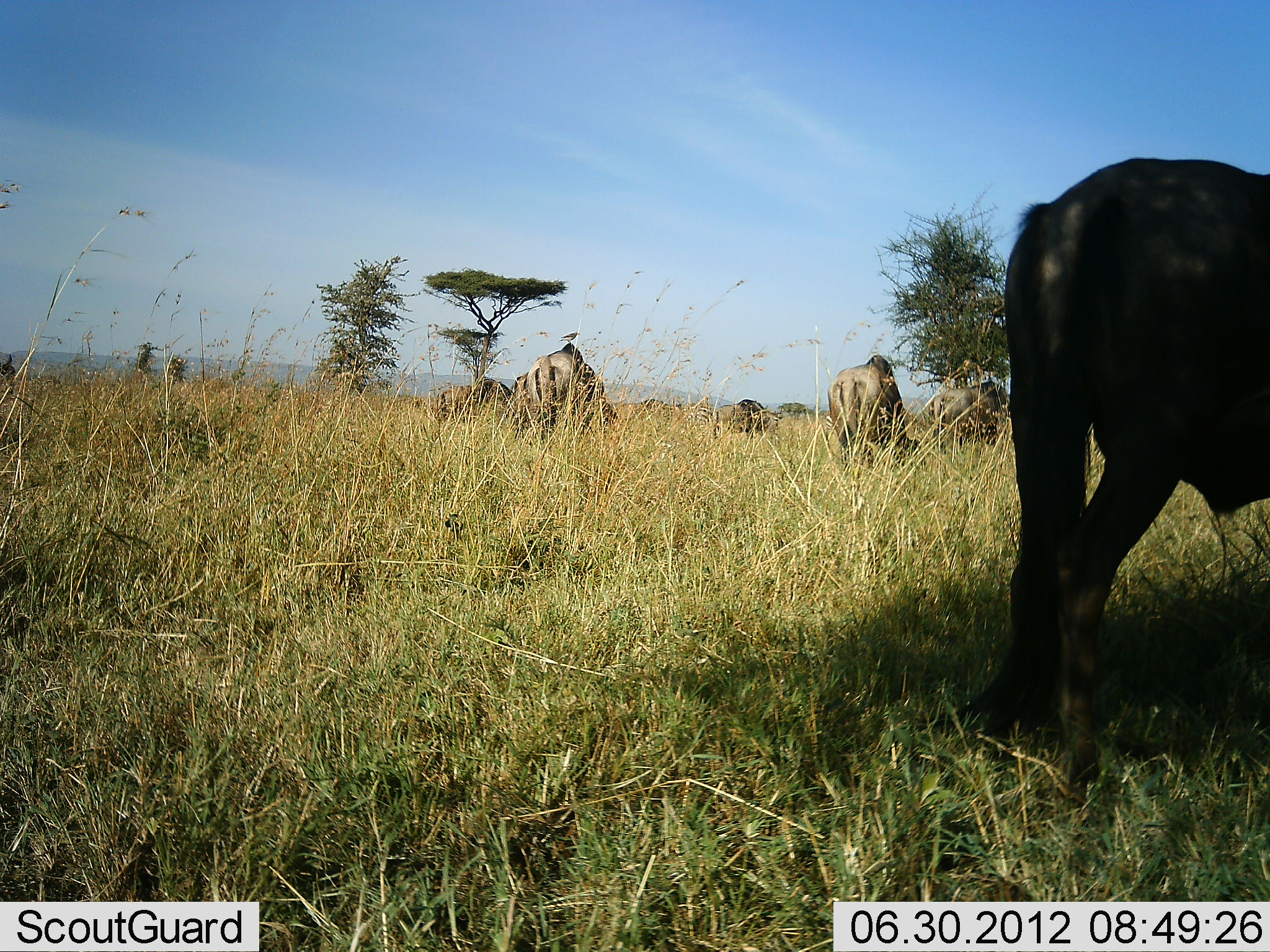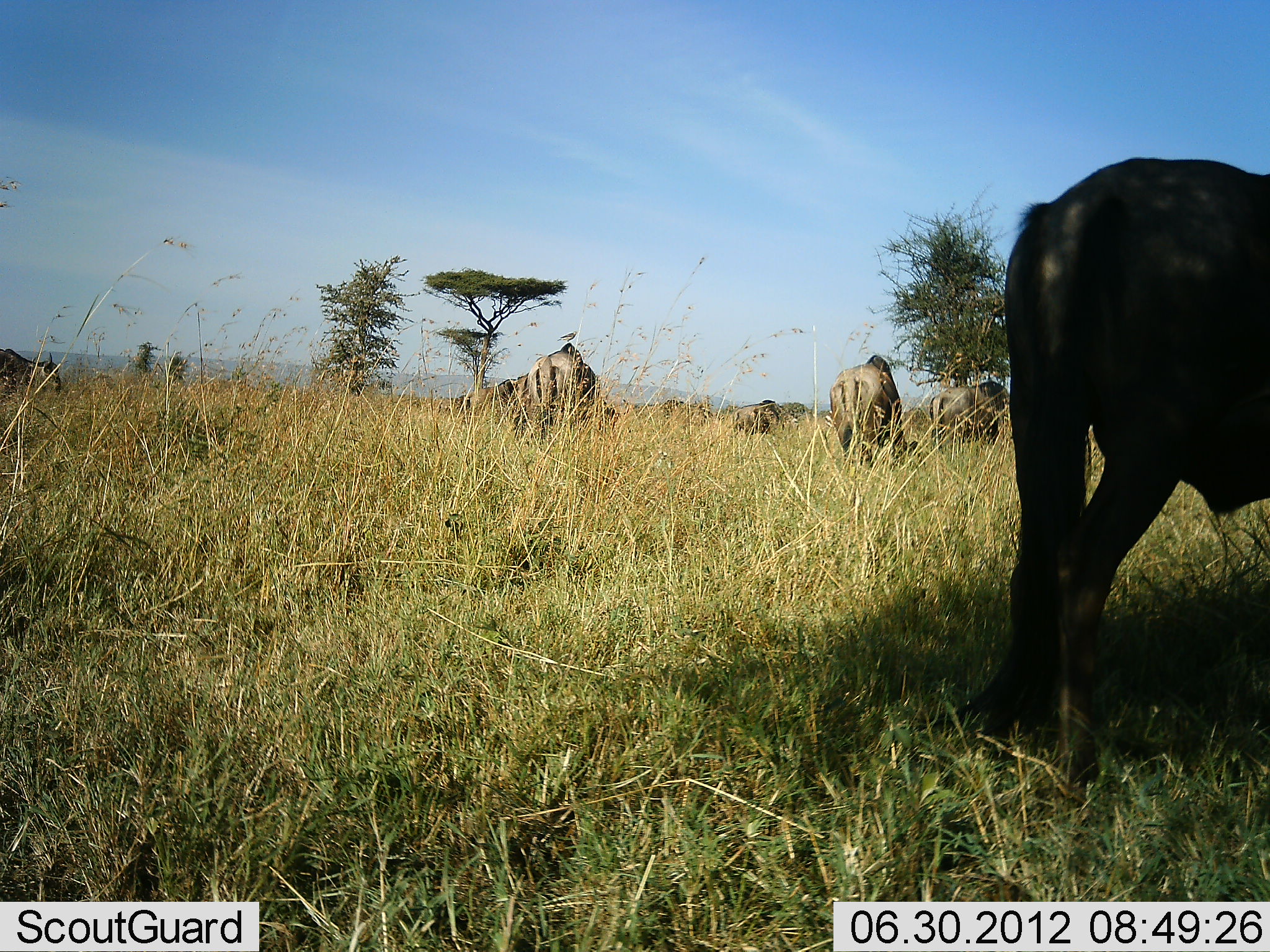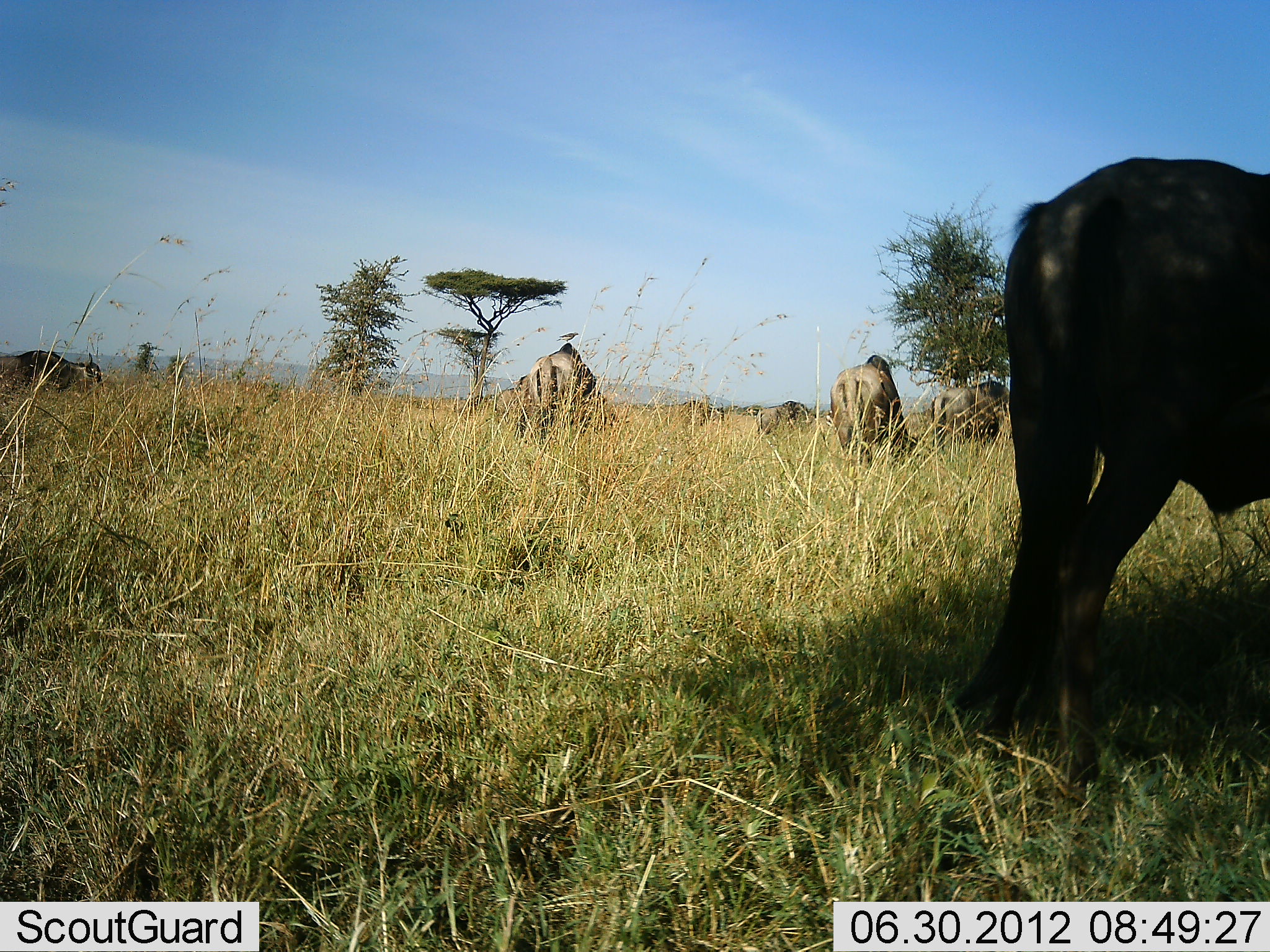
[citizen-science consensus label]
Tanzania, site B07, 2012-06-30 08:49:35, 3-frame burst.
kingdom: Animalia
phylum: Chordata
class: Mammalia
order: Artiodactyla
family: Bovidae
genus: Connochaetes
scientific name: Connochaetes taurinus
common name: blue wildebeest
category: wildebeest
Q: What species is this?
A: Wildebeest (blue wildebeest) (Connochaetes taurinus).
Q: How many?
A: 9.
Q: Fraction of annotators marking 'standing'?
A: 18%.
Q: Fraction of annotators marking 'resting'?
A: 0%.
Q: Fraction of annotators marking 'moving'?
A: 45%.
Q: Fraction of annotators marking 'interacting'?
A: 0%.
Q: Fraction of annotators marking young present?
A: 0%.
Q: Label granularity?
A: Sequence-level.